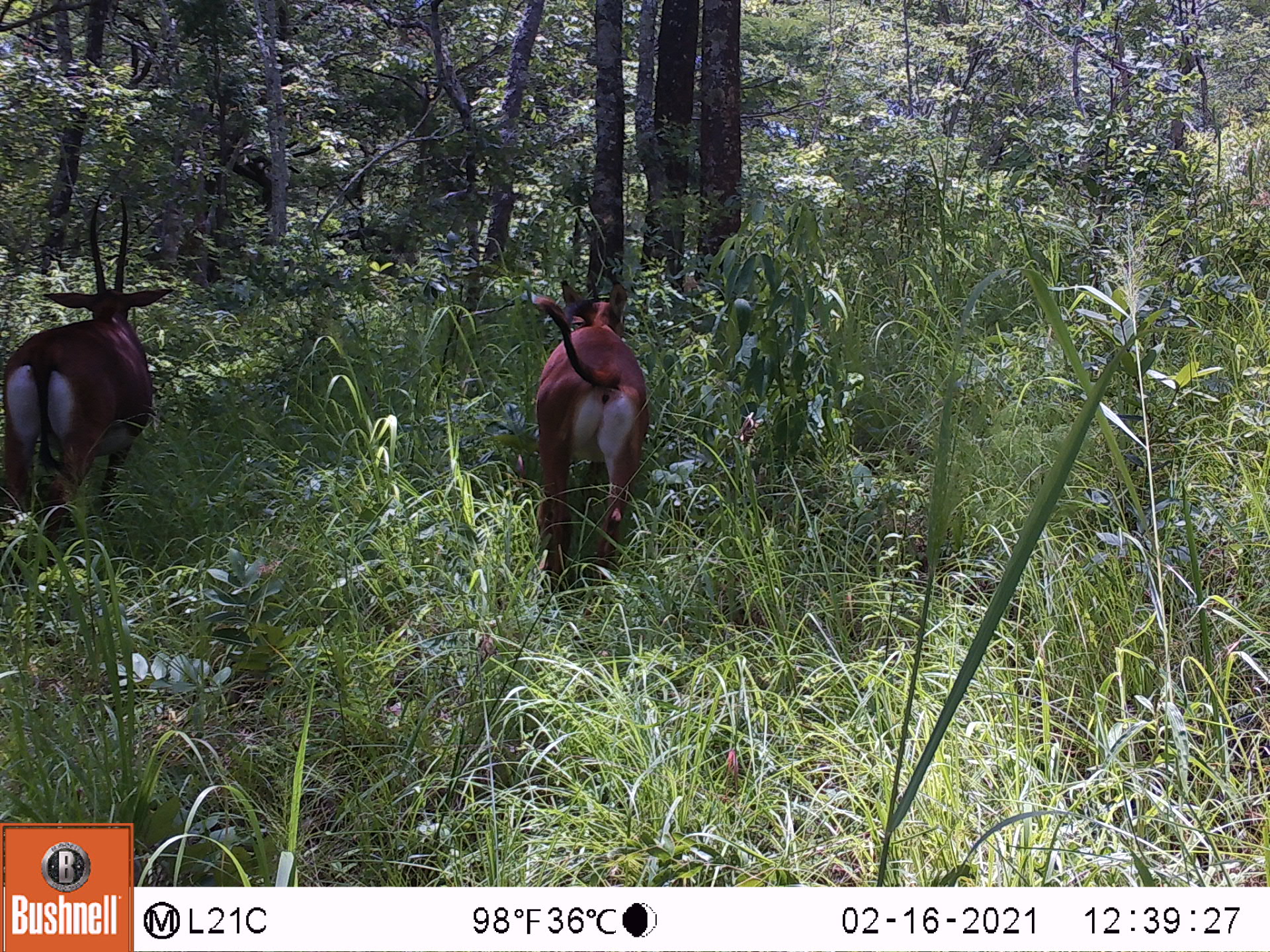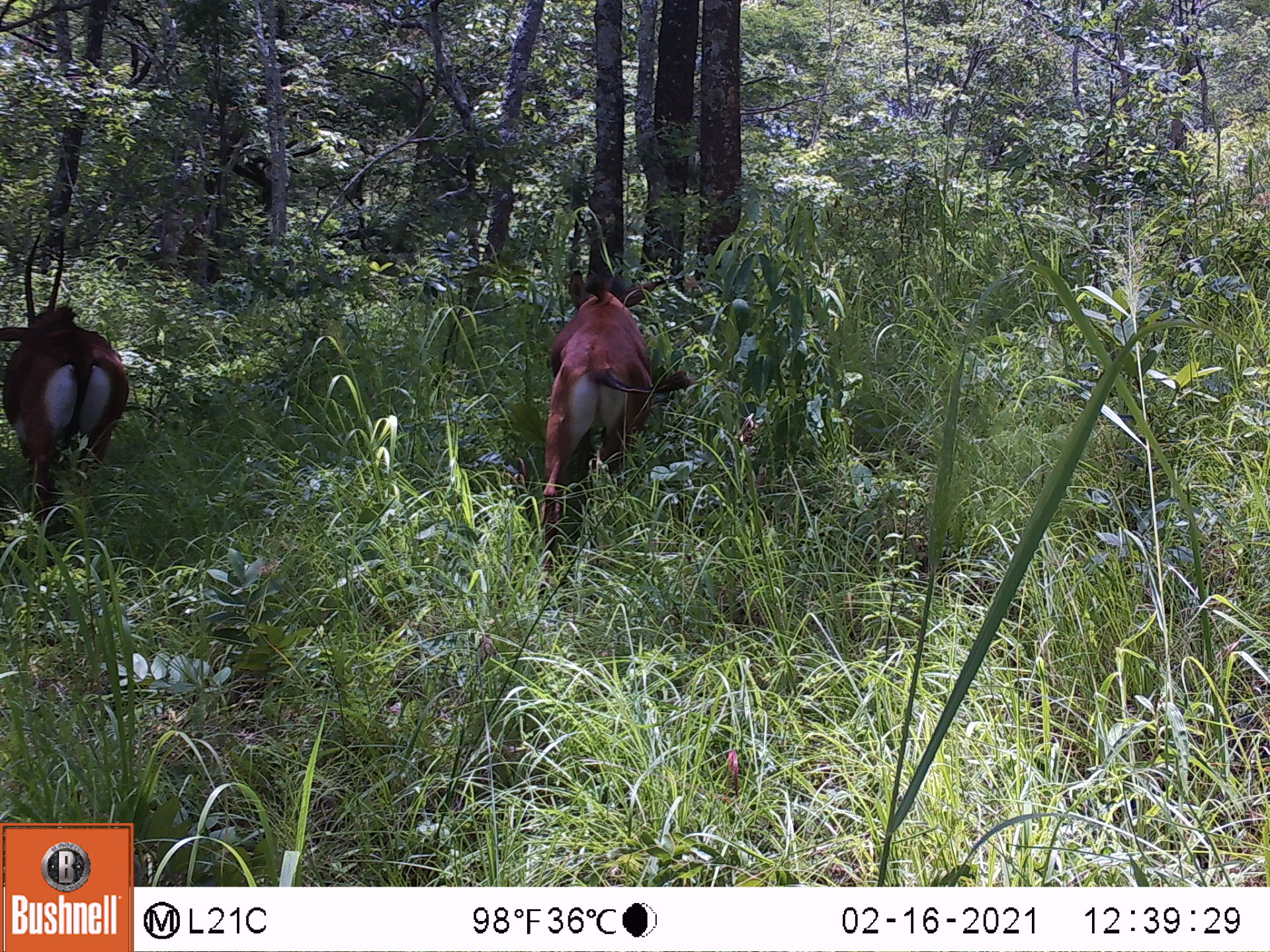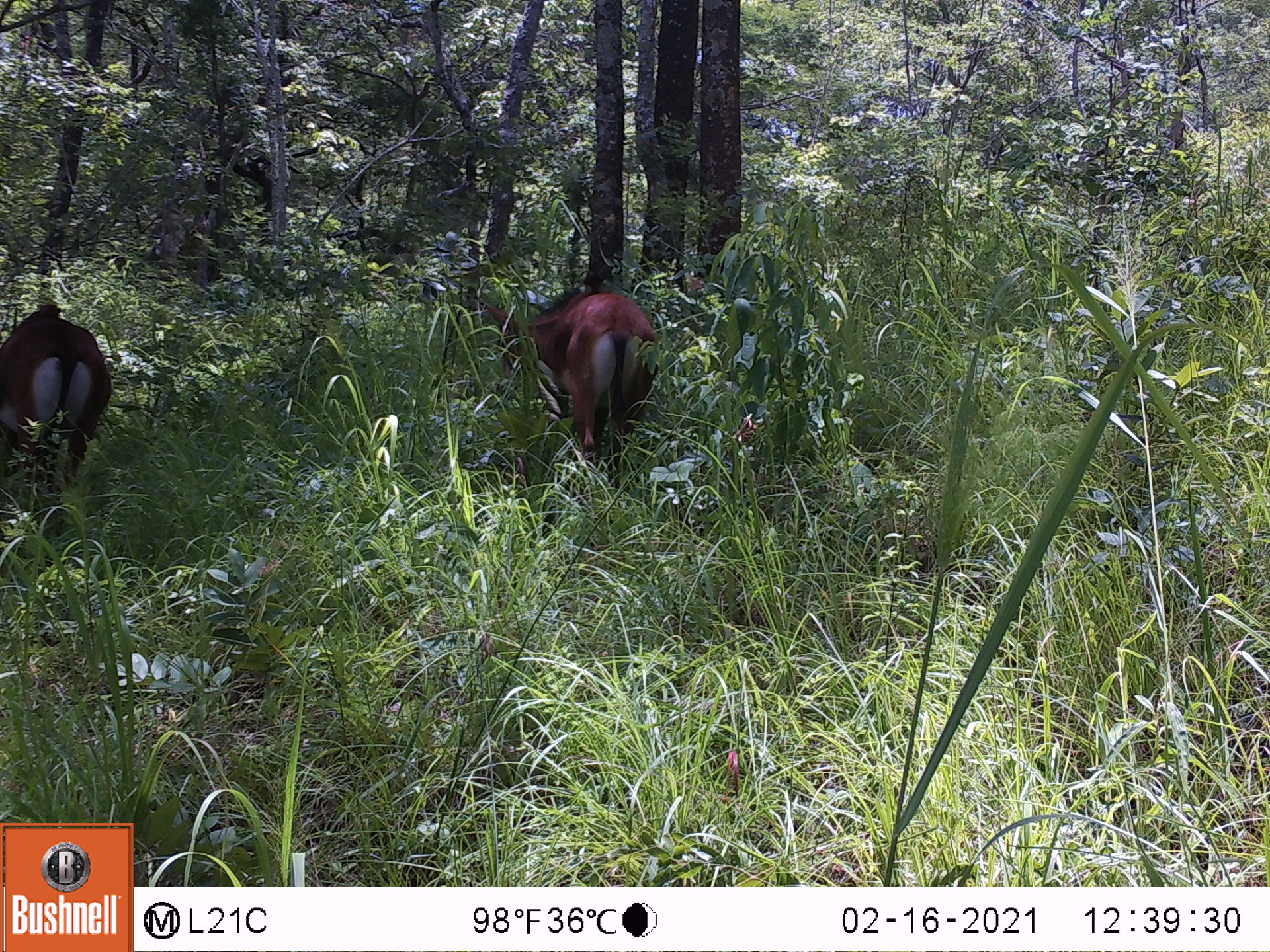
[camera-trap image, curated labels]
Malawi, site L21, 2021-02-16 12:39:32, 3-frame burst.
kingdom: Animalia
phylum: Chordata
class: Mammalia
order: Artiodactyla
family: Bovidae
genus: Hippotragus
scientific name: Hippotragus niger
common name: sable antelope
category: sable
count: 2